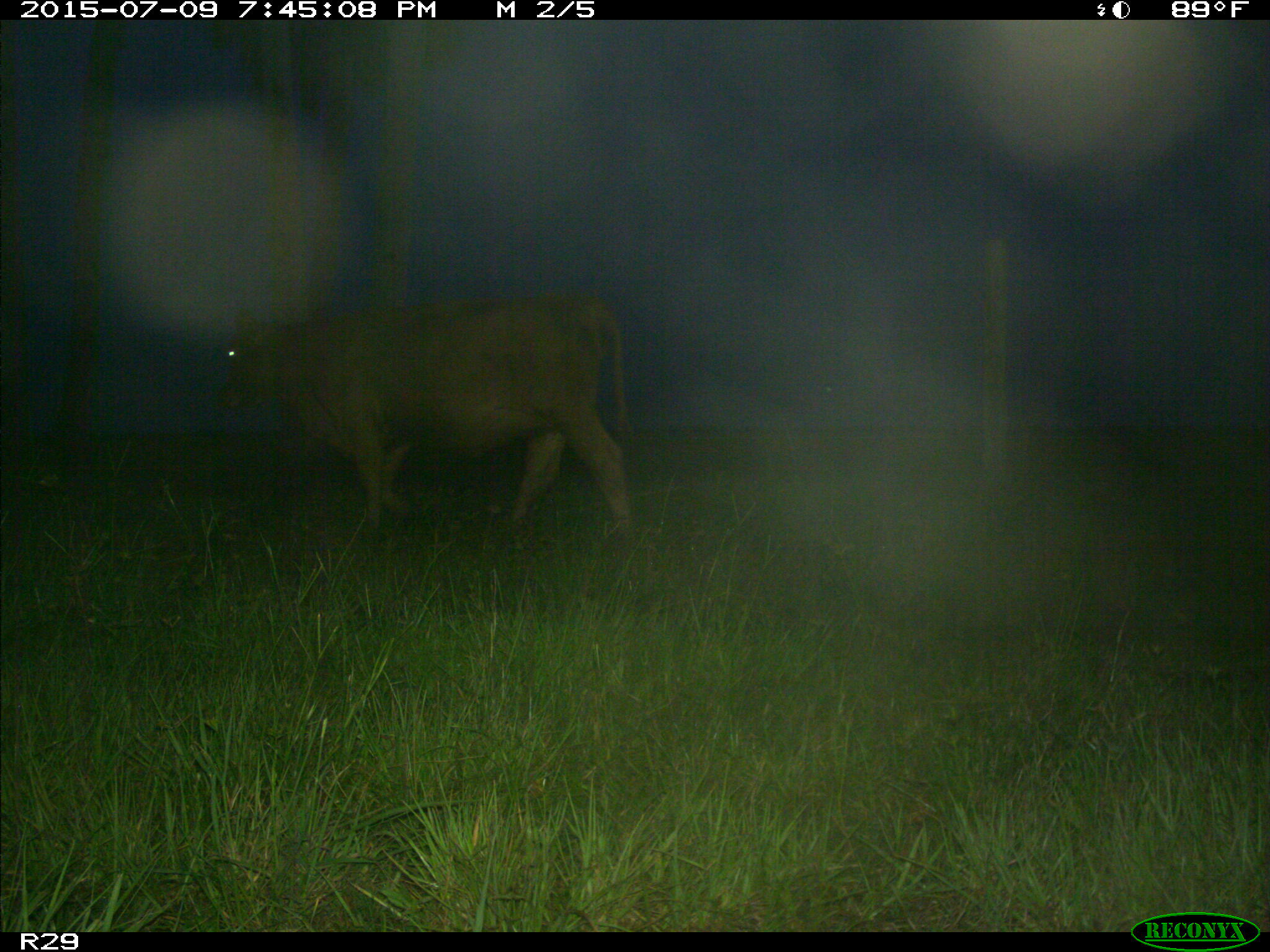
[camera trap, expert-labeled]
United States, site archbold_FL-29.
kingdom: Animalia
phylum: Chordata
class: Mammalia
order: Artiodactyla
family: Bovidae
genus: Bos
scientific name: Bos taurus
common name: domestic cow